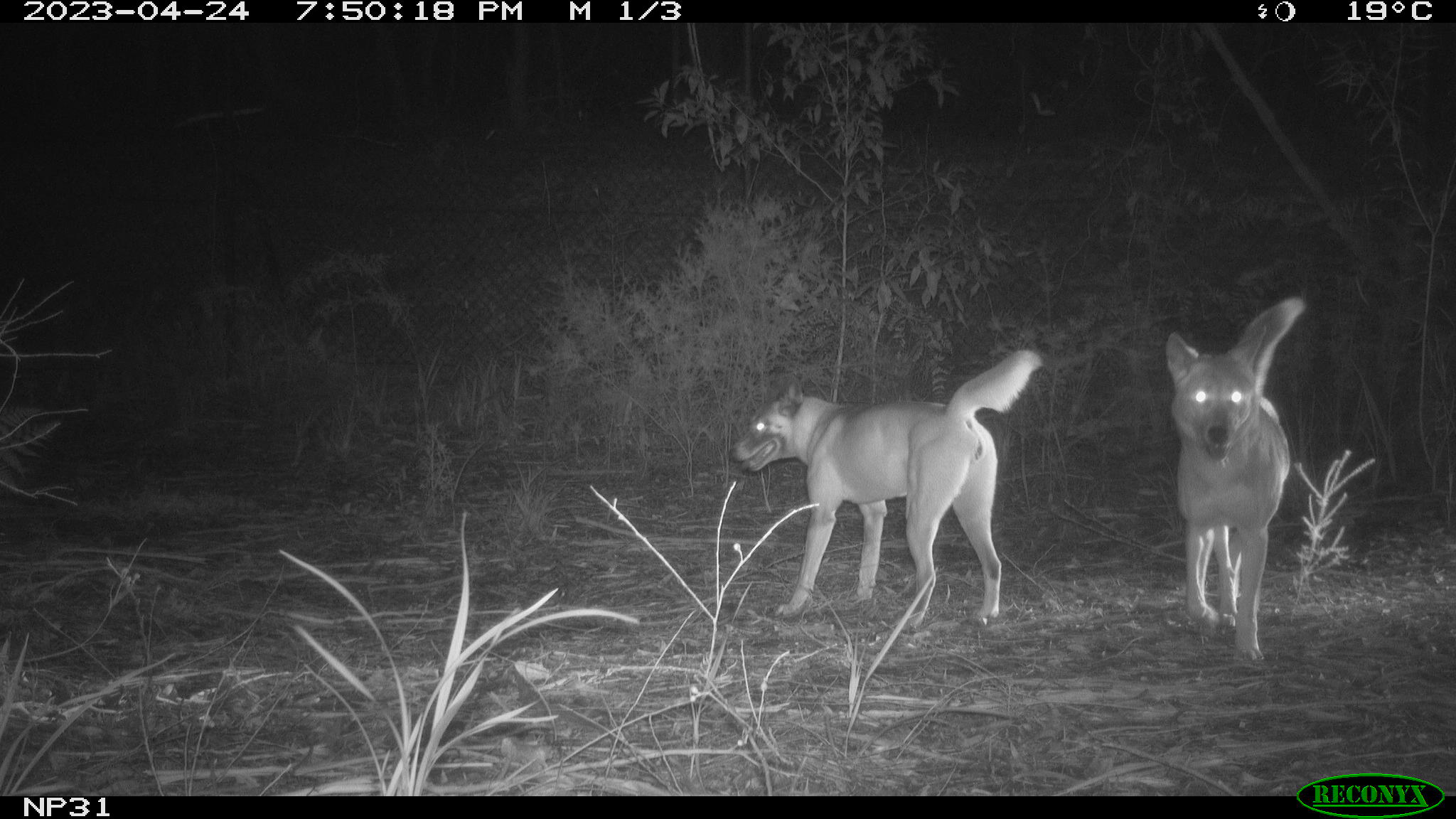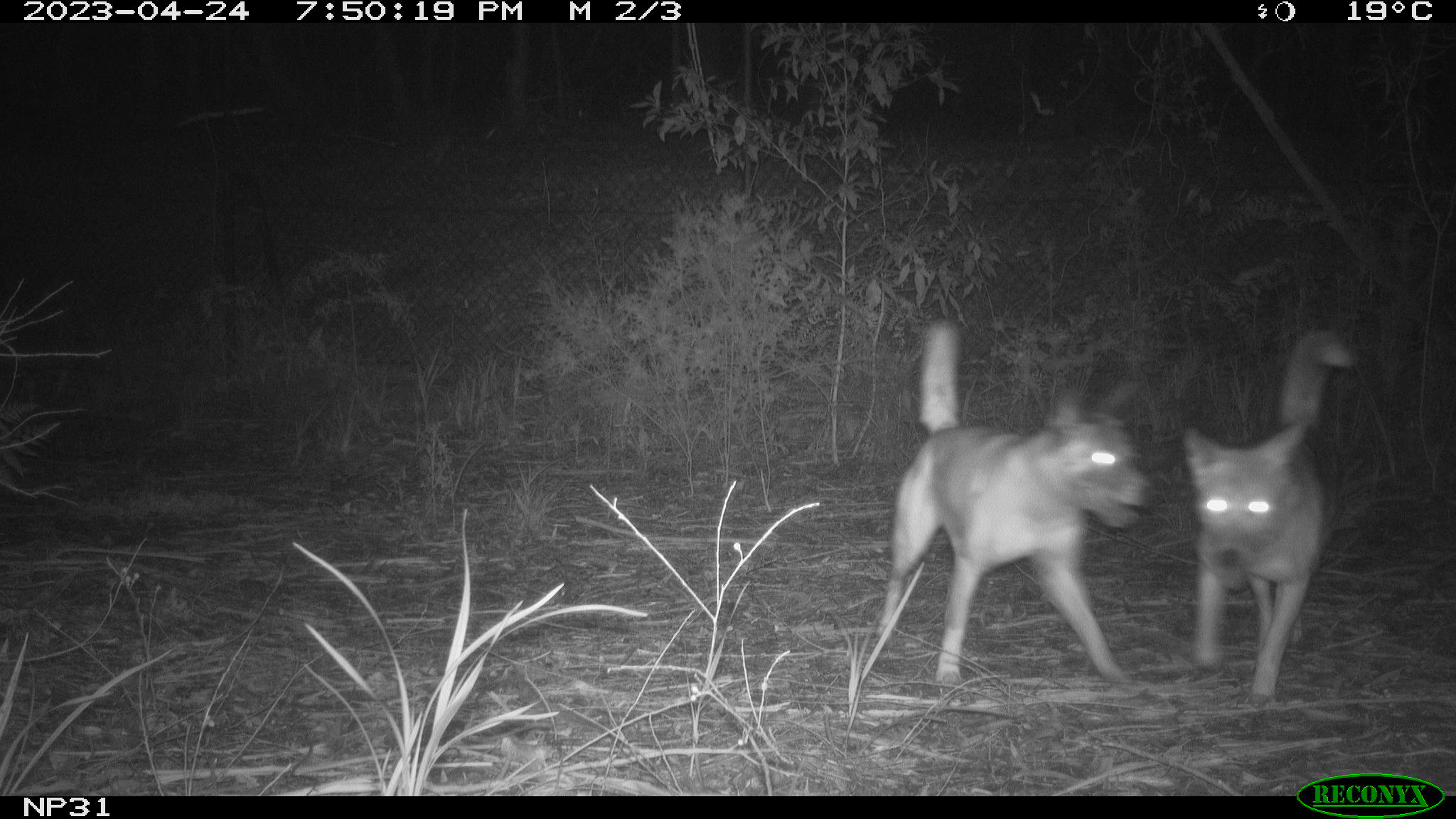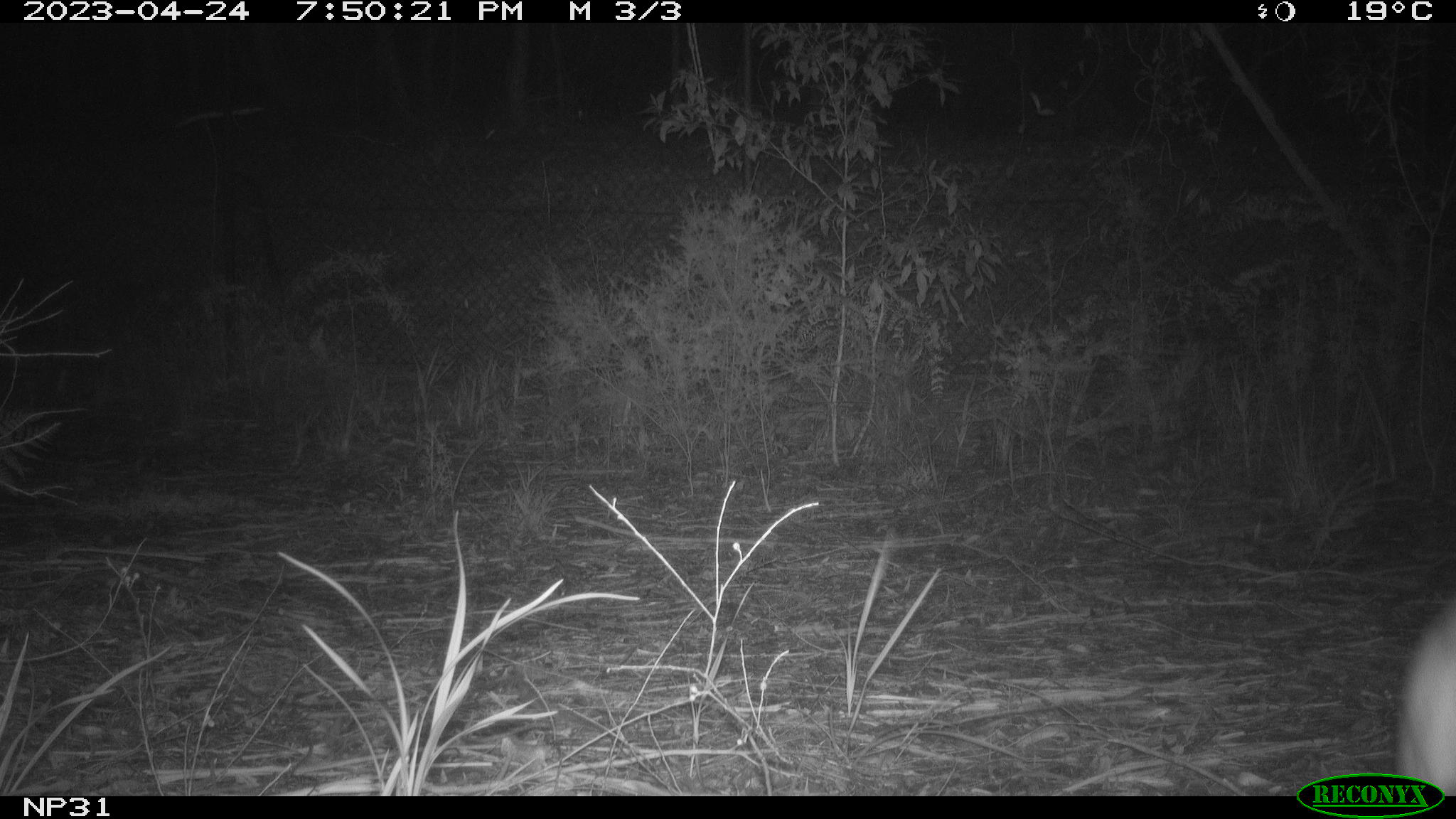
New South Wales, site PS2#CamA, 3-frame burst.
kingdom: Animalia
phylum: Chordata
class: Mammalia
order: Carnivora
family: Canidae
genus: Canis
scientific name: Canis familiaris dingo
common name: dingo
Dingo (Canis familiaris dingo).